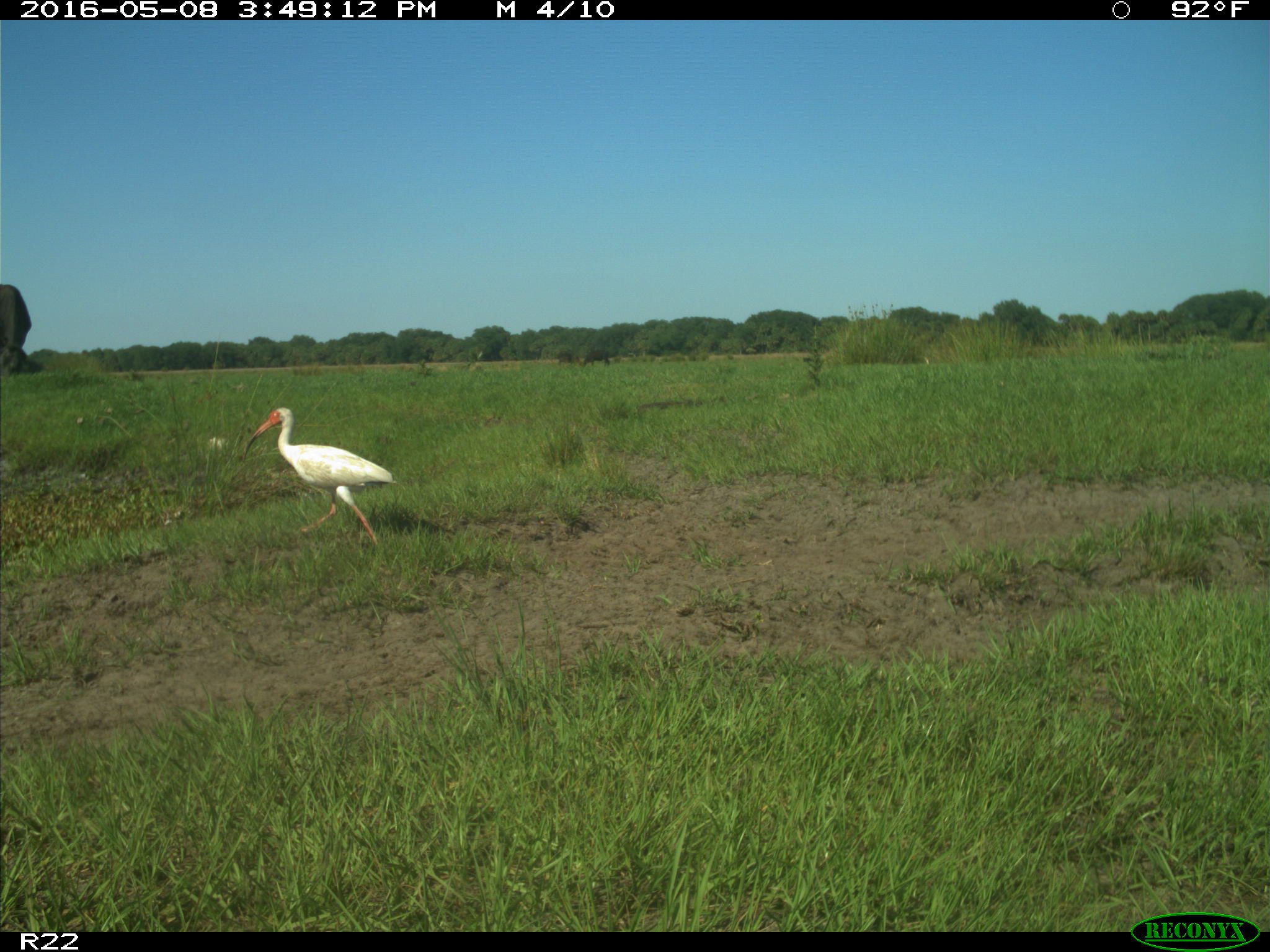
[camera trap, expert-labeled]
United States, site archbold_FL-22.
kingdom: Animalia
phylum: Chordata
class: Mammalia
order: Artiodactyla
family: Bovidae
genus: Bos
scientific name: Bos taurus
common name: domestic cow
Bos taurus (domestic cow).